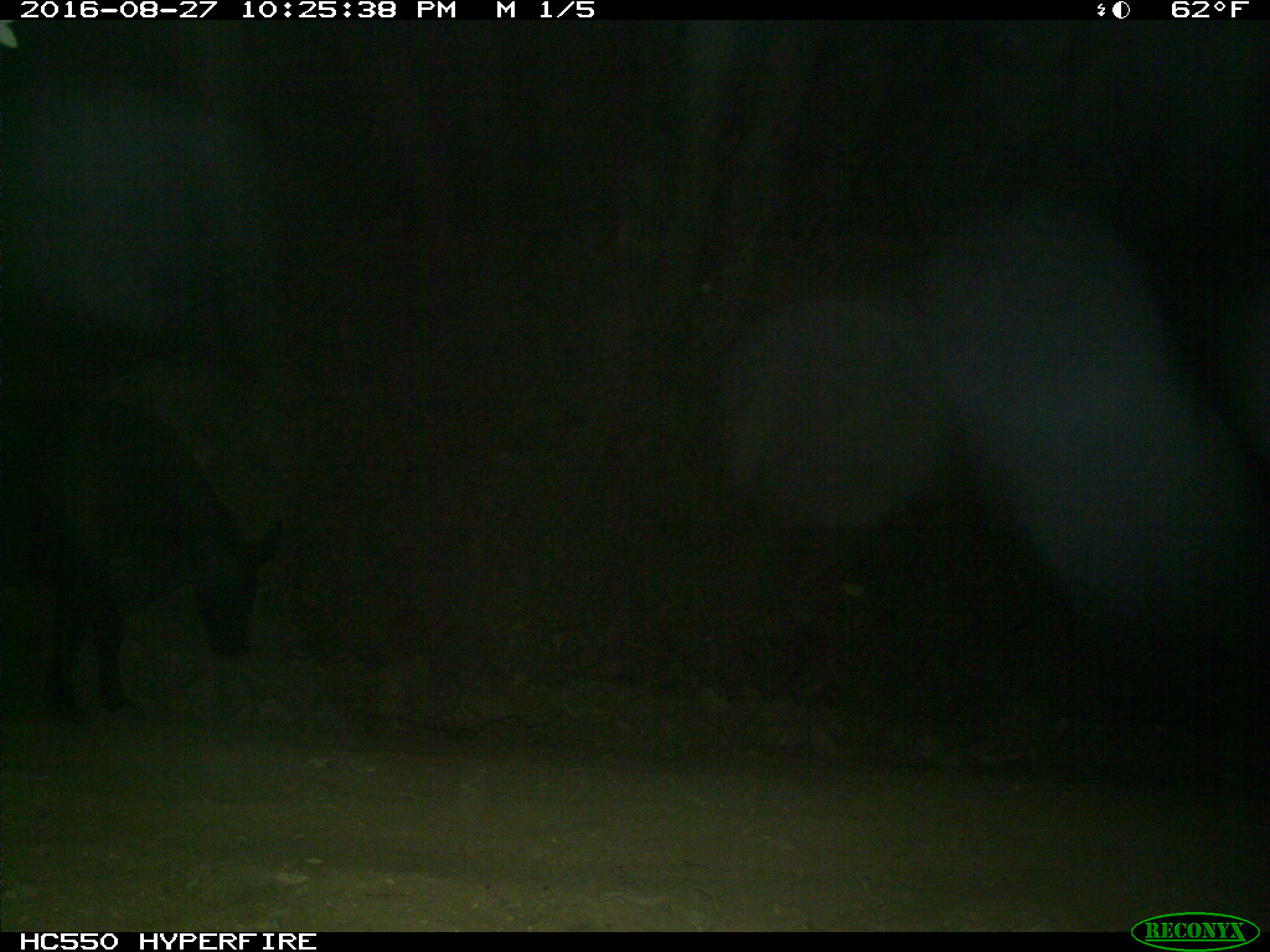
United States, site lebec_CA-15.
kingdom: Animalia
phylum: Chordata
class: Mammalia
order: Artiodactyla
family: Bovidae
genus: Bos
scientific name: Bos taurus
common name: domestic cow